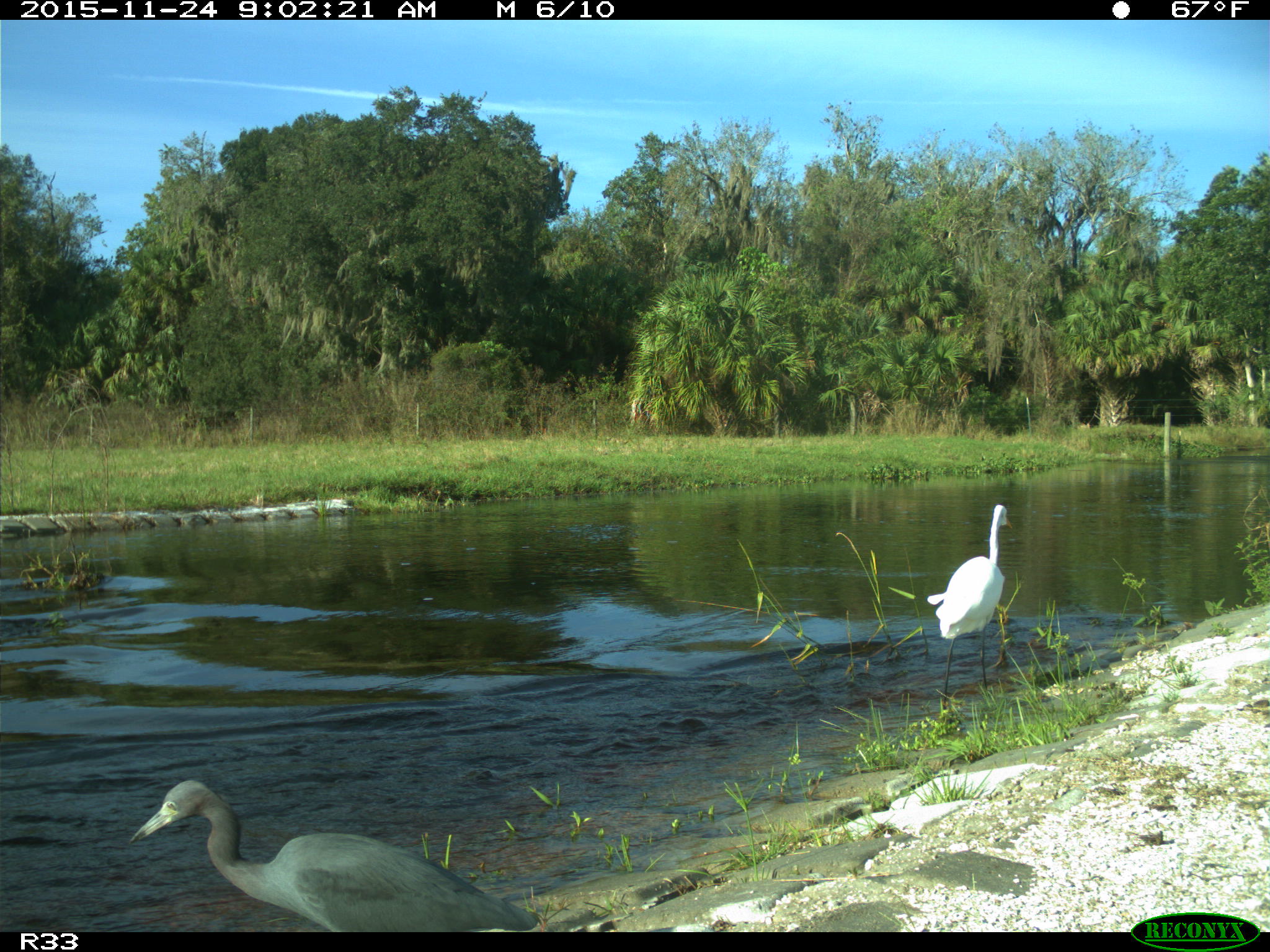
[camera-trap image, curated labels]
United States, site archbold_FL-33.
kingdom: Animalia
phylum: Chordata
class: Aves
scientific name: Aves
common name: birds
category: unidentified bird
Unidentified bird (birds) (Aves).